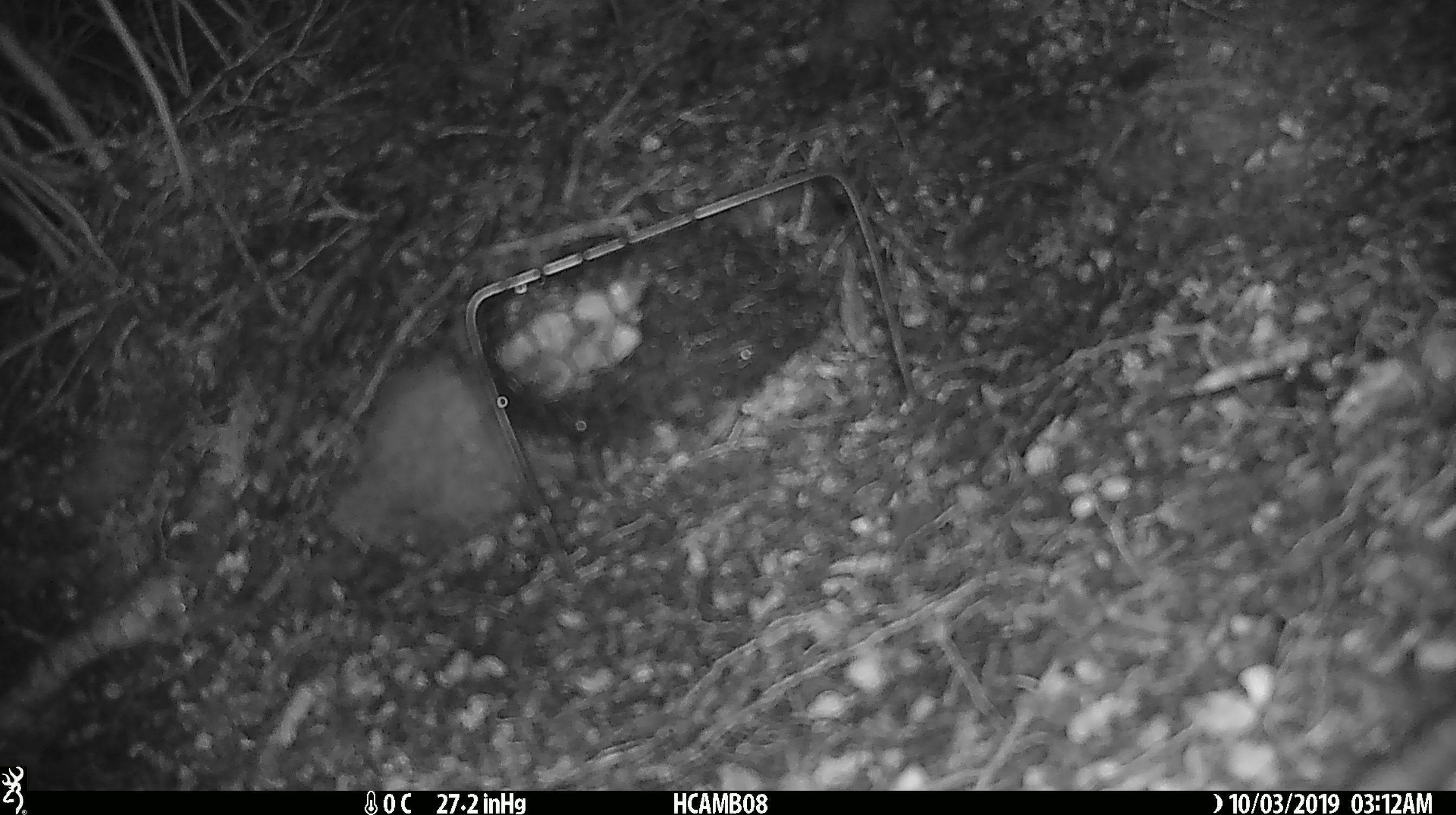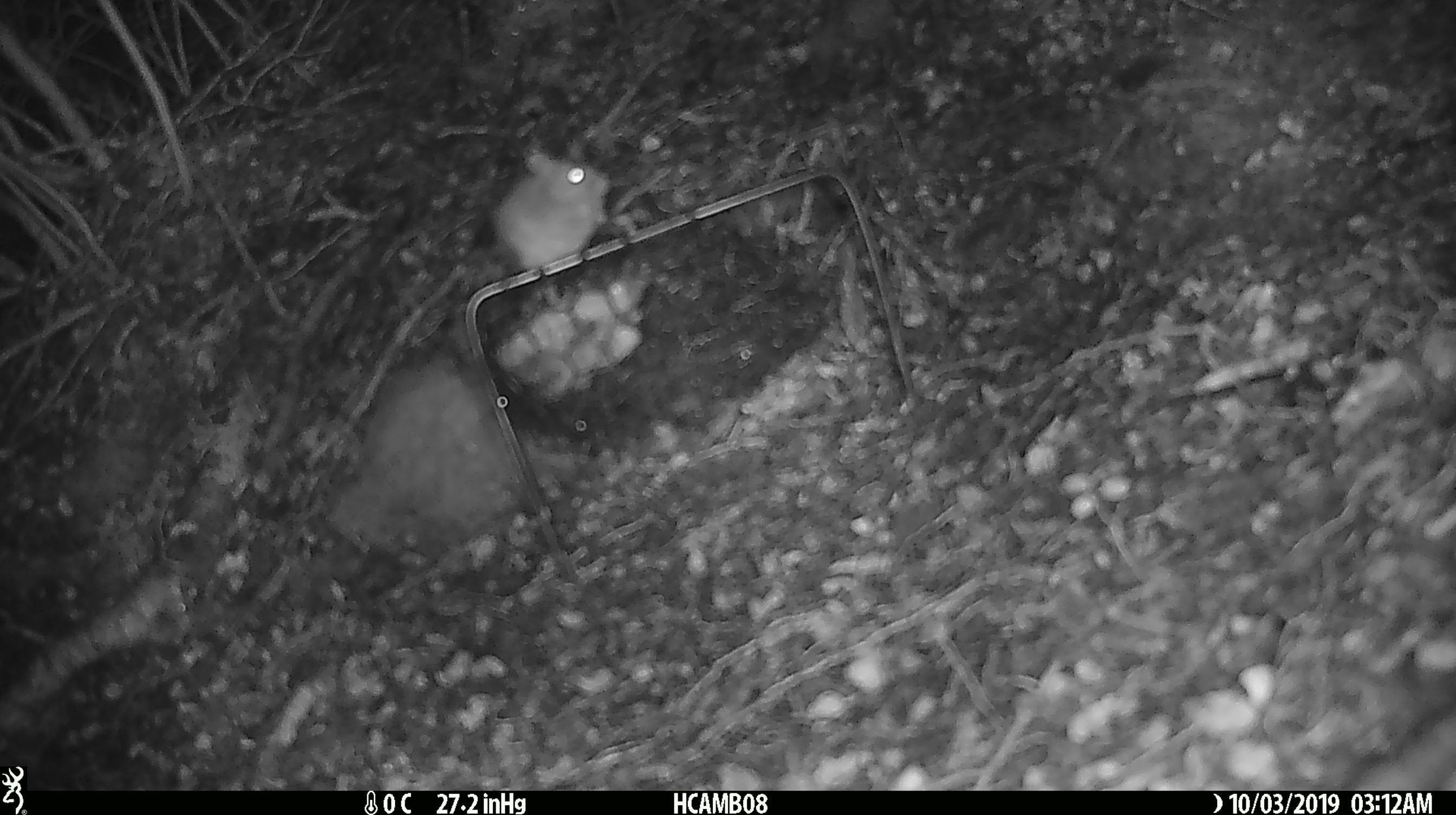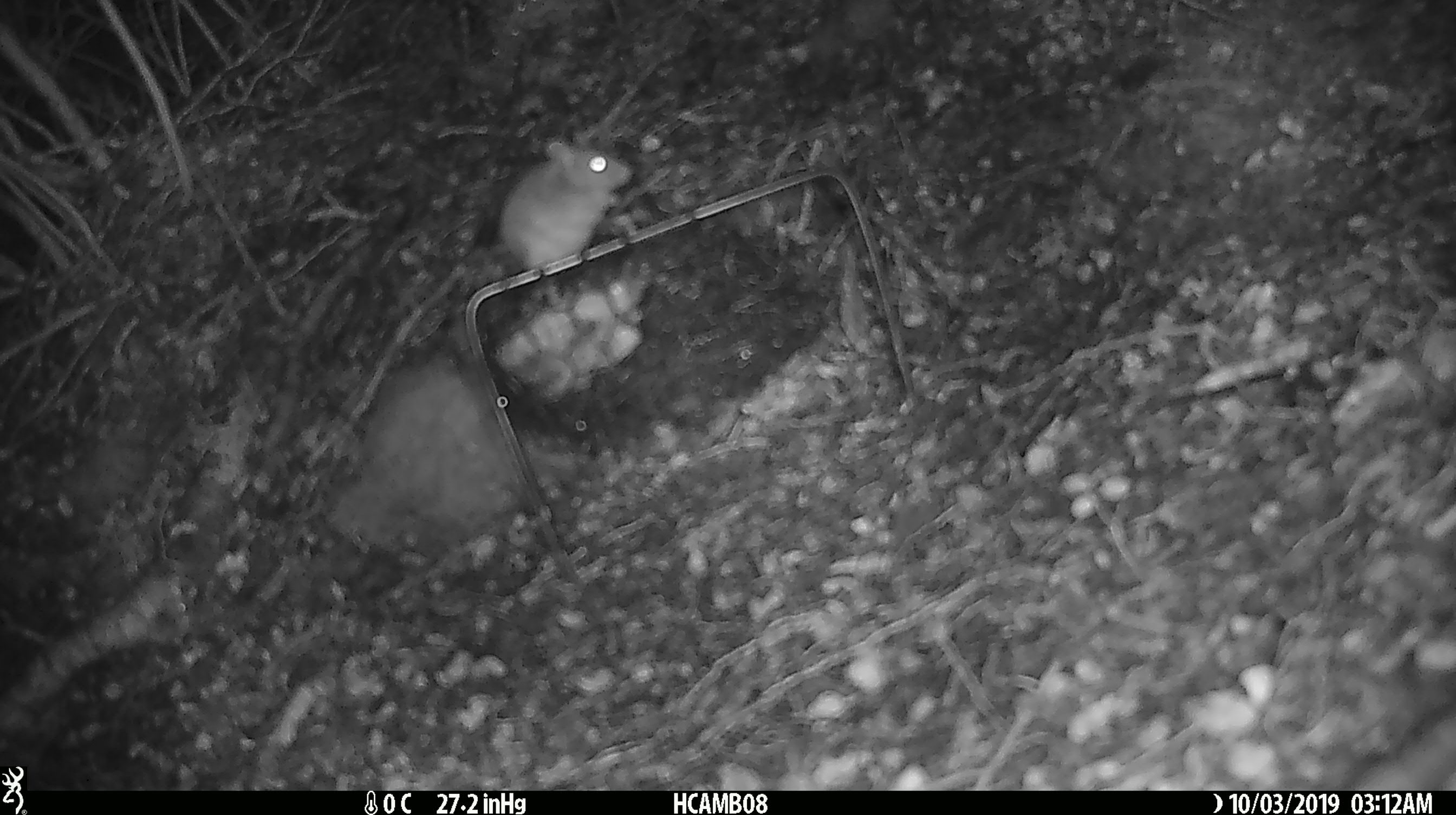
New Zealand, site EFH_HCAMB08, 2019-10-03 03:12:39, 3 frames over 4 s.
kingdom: Animalia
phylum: Chordata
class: Mammalia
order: Rodentia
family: Muridae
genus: Mus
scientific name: Mus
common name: mouse